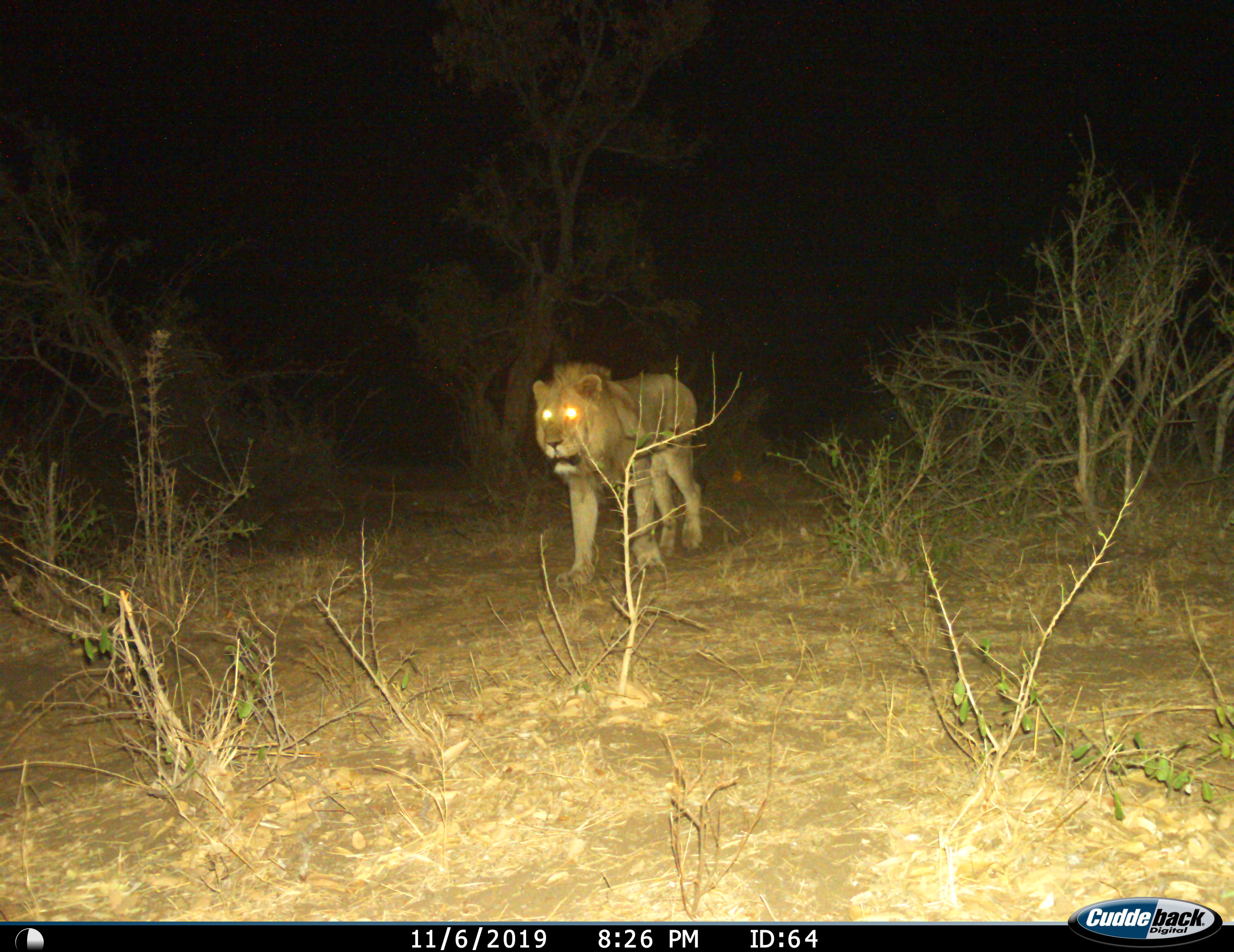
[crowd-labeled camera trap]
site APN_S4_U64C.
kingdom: Animalia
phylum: Chordata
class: Mammalia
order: Carnivora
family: Felidae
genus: Panthera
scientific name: Panthera leo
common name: lion male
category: lionmale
Lionmale (lion male) (Panthera leo), count 1. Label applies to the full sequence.